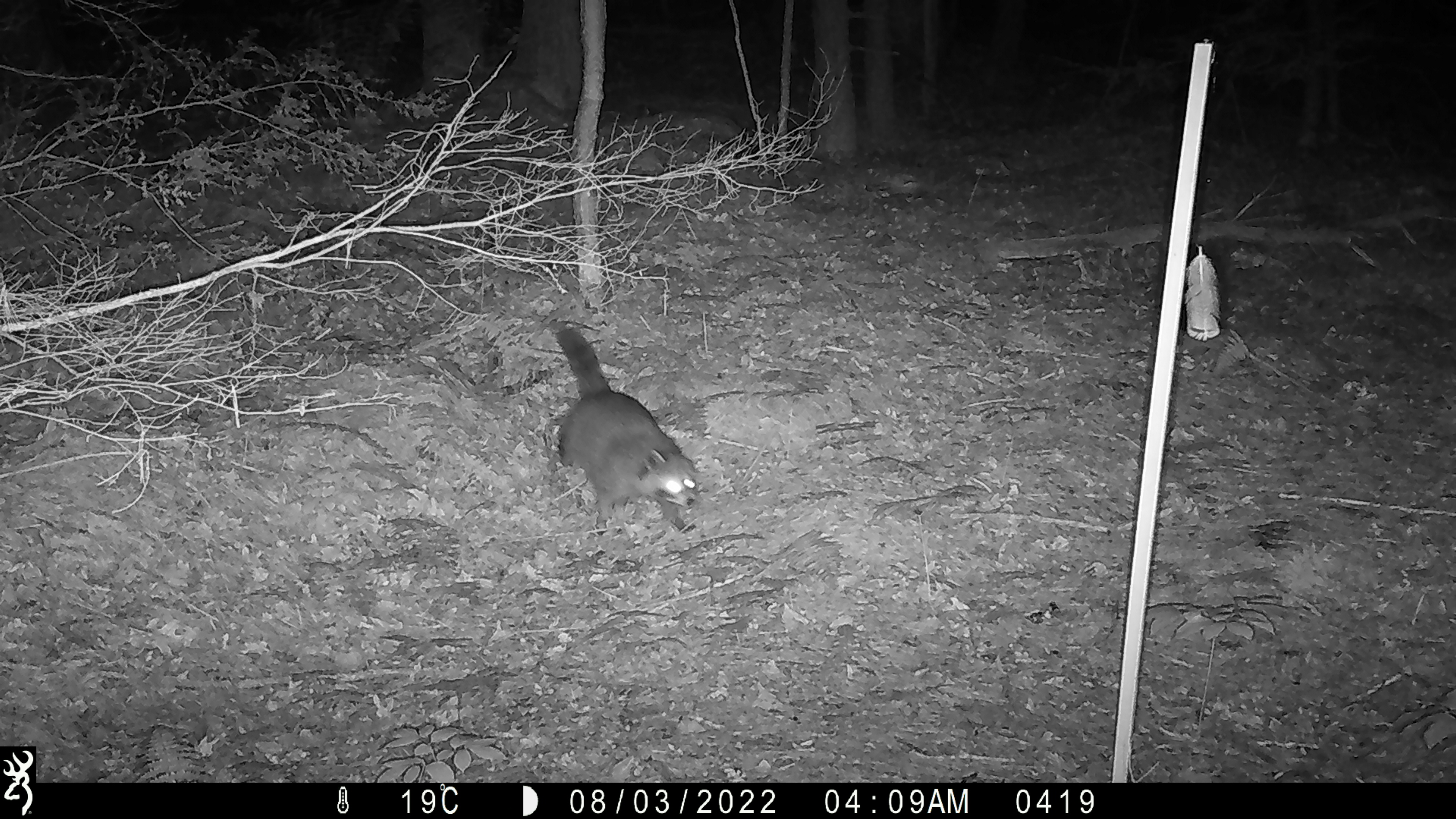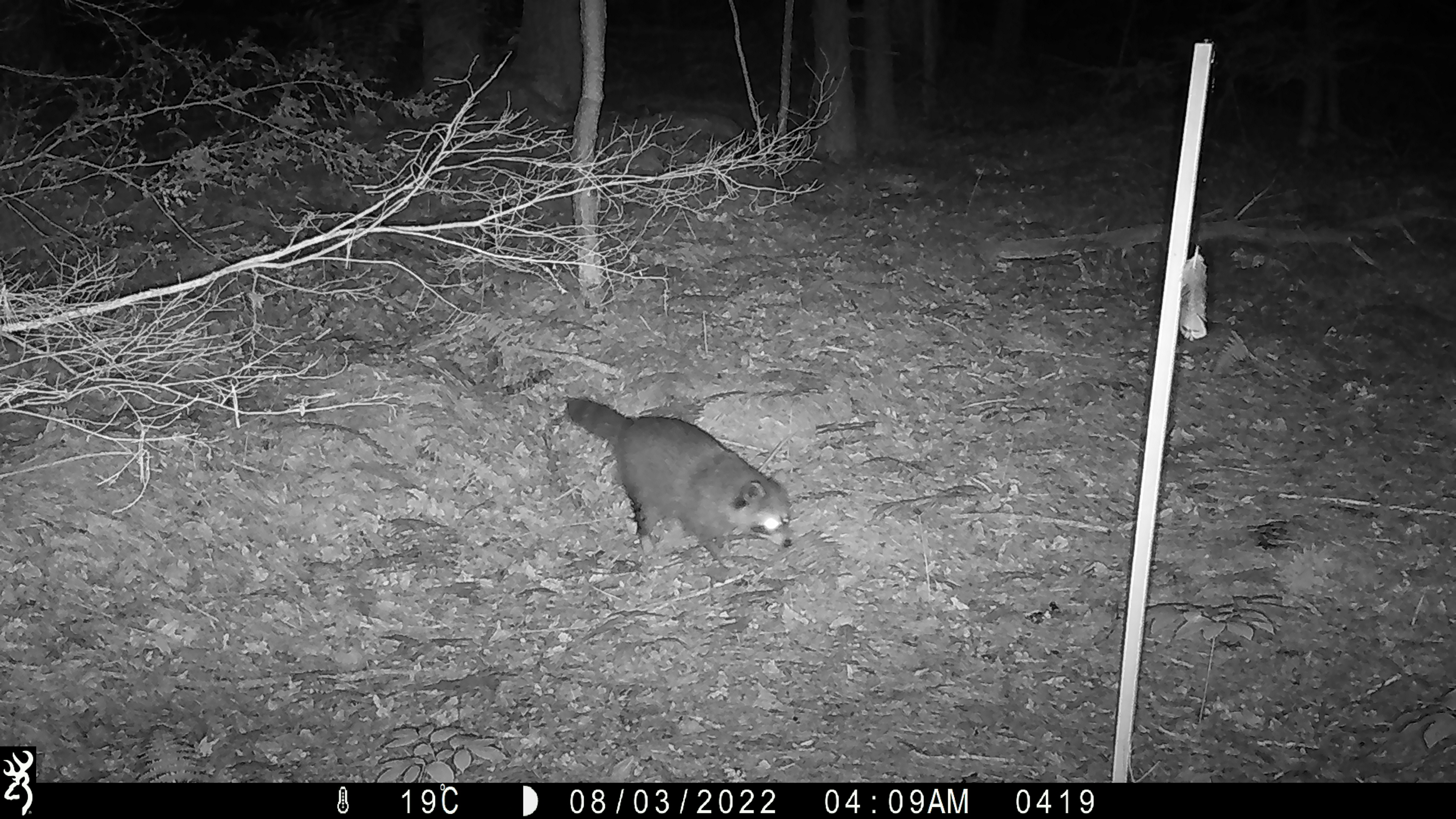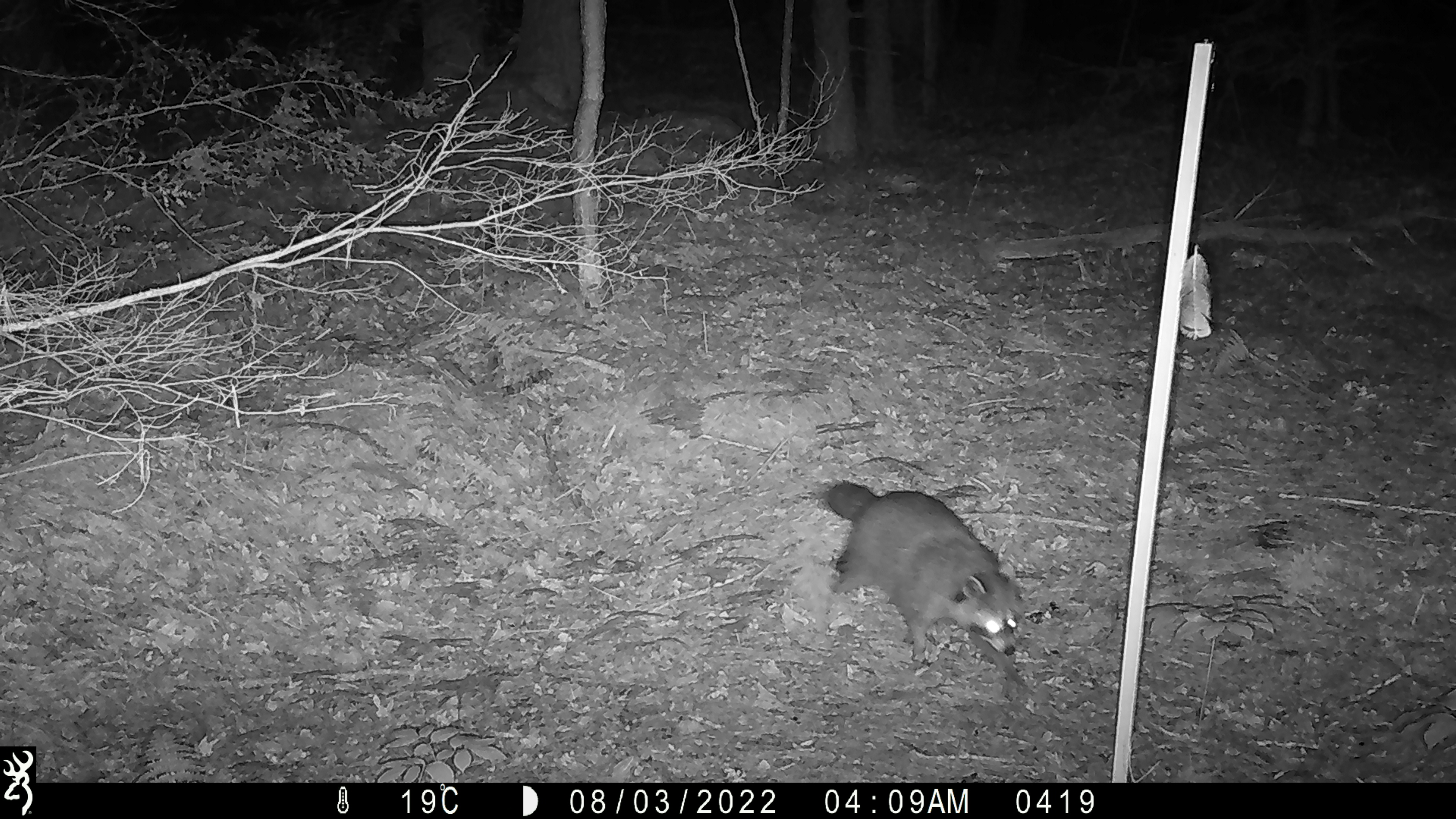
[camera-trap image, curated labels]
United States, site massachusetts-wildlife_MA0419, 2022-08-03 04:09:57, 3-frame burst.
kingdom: Animalia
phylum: Chordata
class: Mammalia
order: Carnivora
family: Procyonidae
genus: Procyon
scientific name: Procyon lotor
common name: raccoon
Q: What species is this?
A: Raccoon (Procyon lotor).